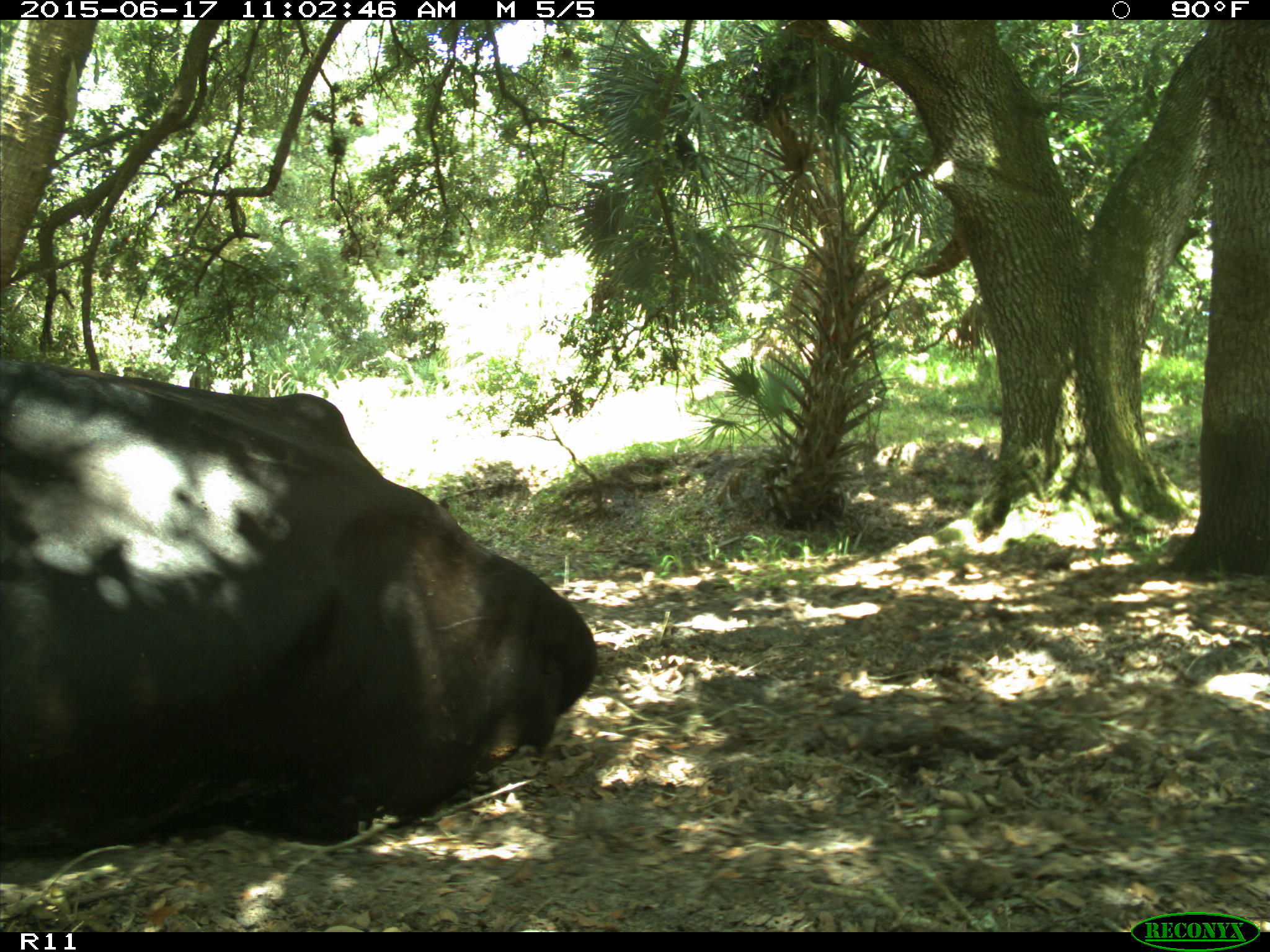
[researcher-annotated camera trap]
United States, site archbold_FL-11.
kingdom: Animalia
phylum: Chordata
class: Mammalia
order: Artiodactyla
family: Bovidae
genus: Bos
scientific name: Bos taurus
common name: domestic cow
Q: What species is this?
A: Bos taurus (domestic cow).